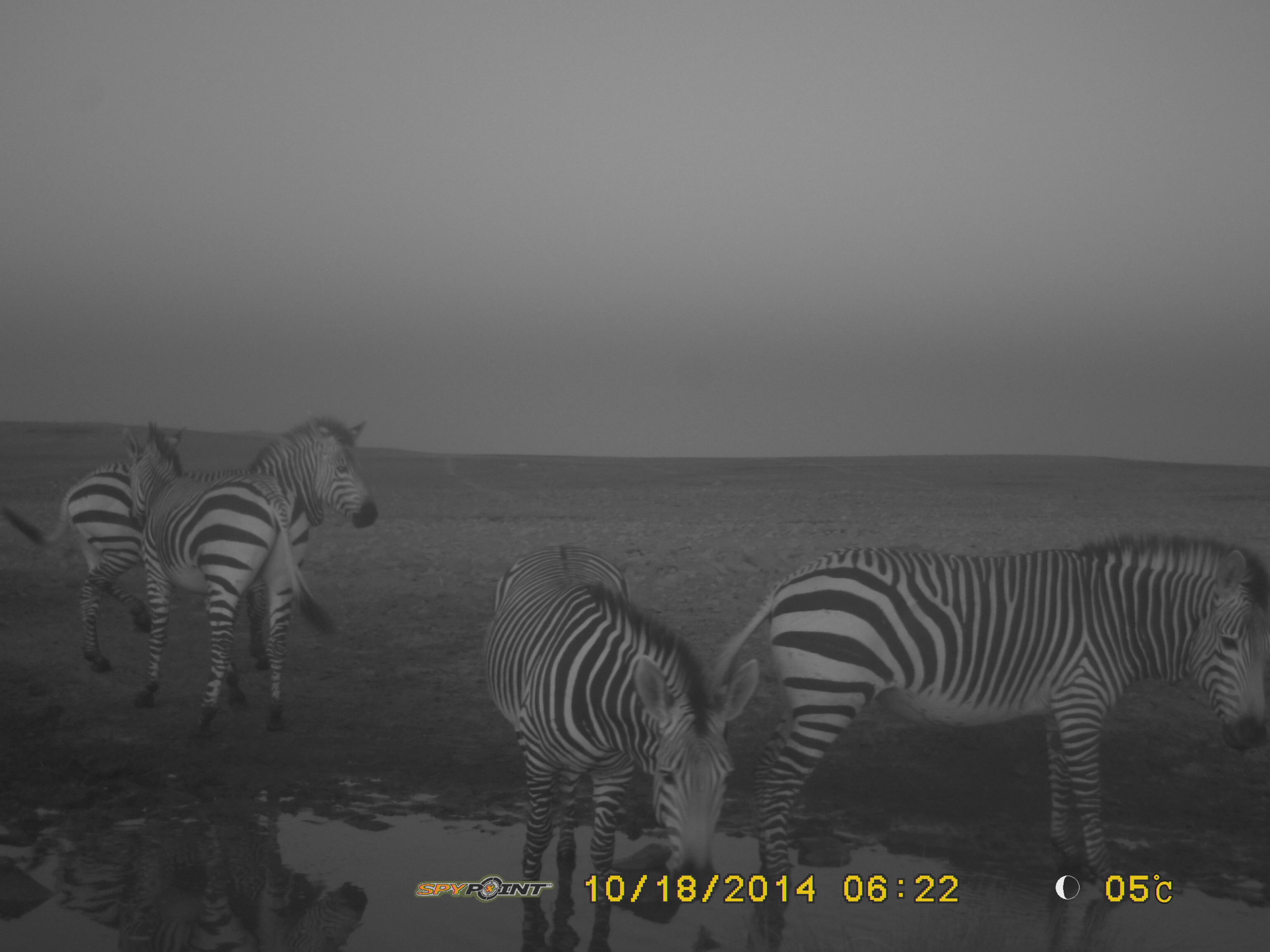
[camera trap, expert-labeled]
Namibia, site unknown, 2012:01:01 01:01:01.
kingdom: Animalia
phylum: Chordata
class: Mammalia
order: Perissodactyla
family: Equidae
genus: Equus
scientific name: Equus zebra hartmannae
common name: hartmann's mountain zebra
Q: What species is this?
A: Equus zebra hartmannae (hartmann's mountain zebra).